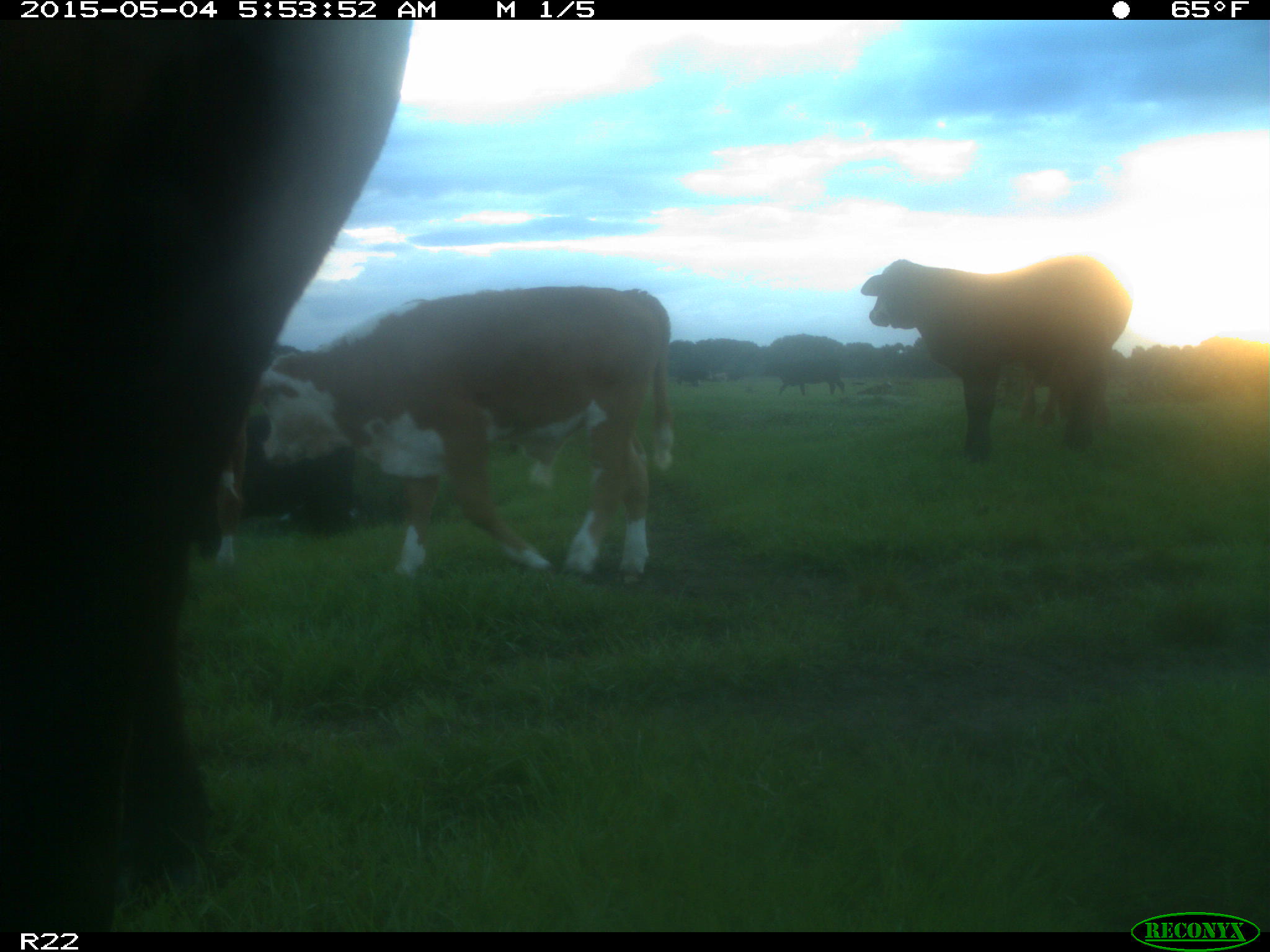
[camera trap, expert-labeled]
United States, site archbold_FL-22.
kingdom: Animalia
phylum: Chordata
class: Mammalia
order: Artiodactyla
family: Bovidae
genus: Bos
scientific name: Bos taurus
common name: domestic cow